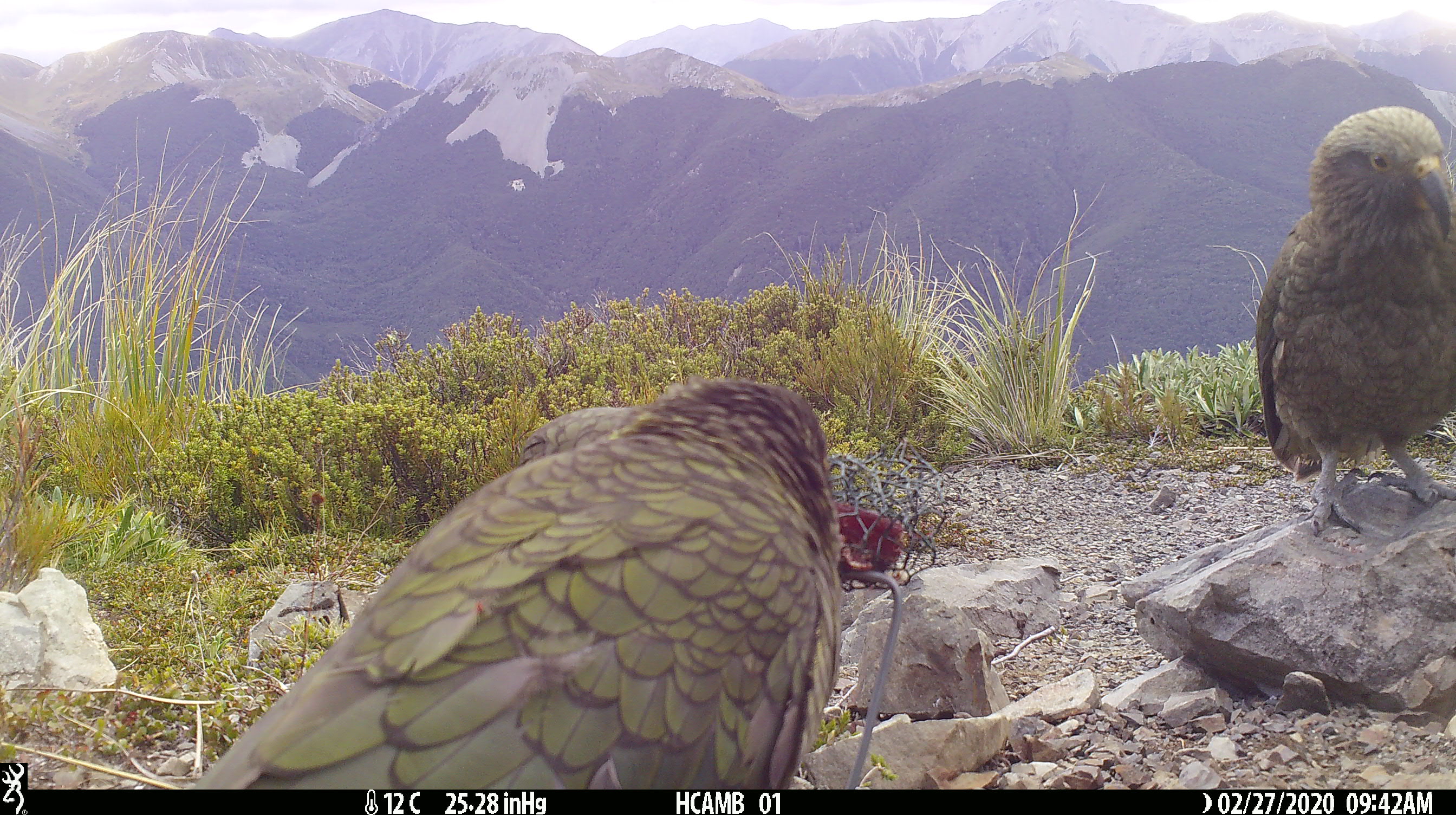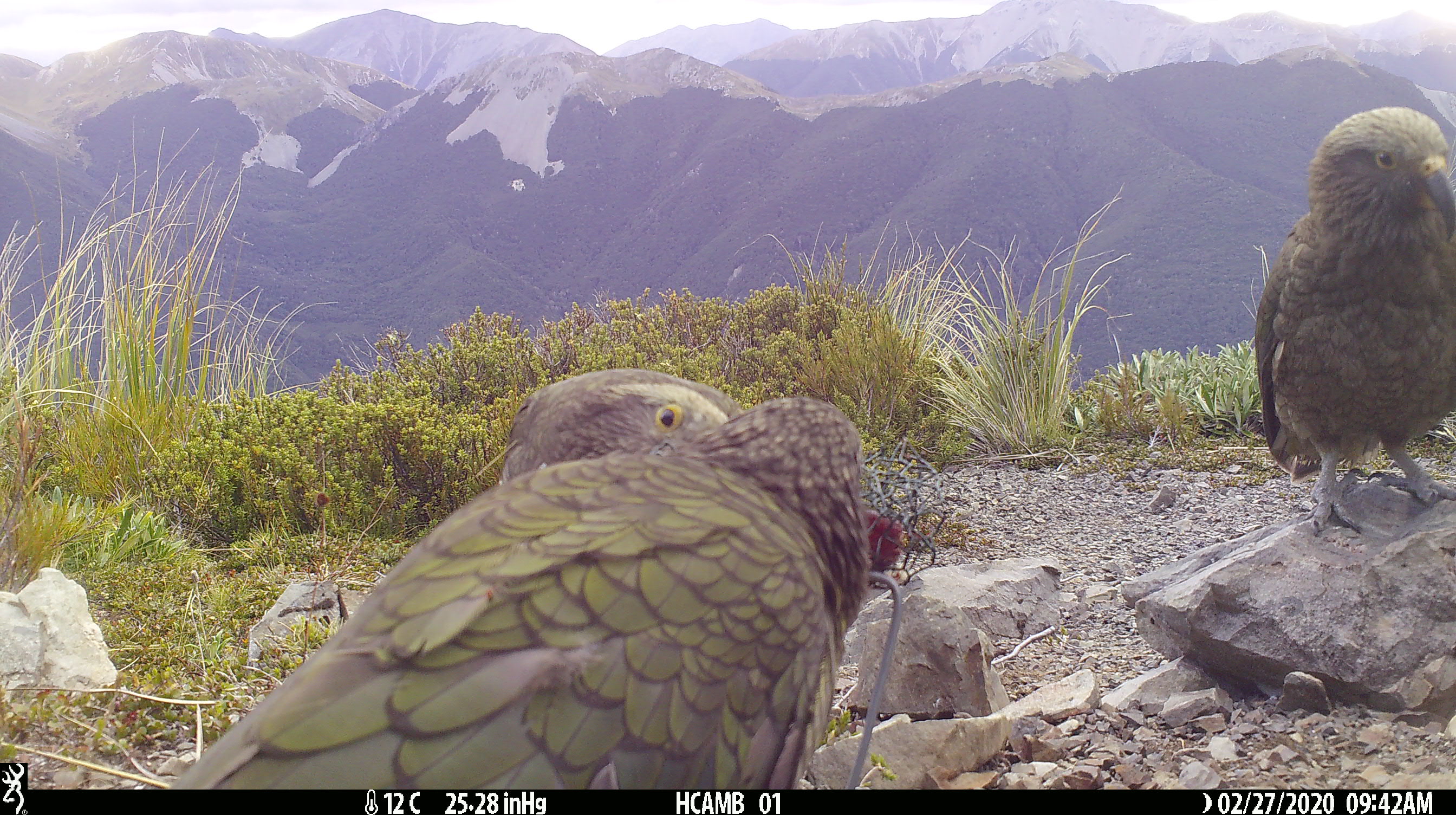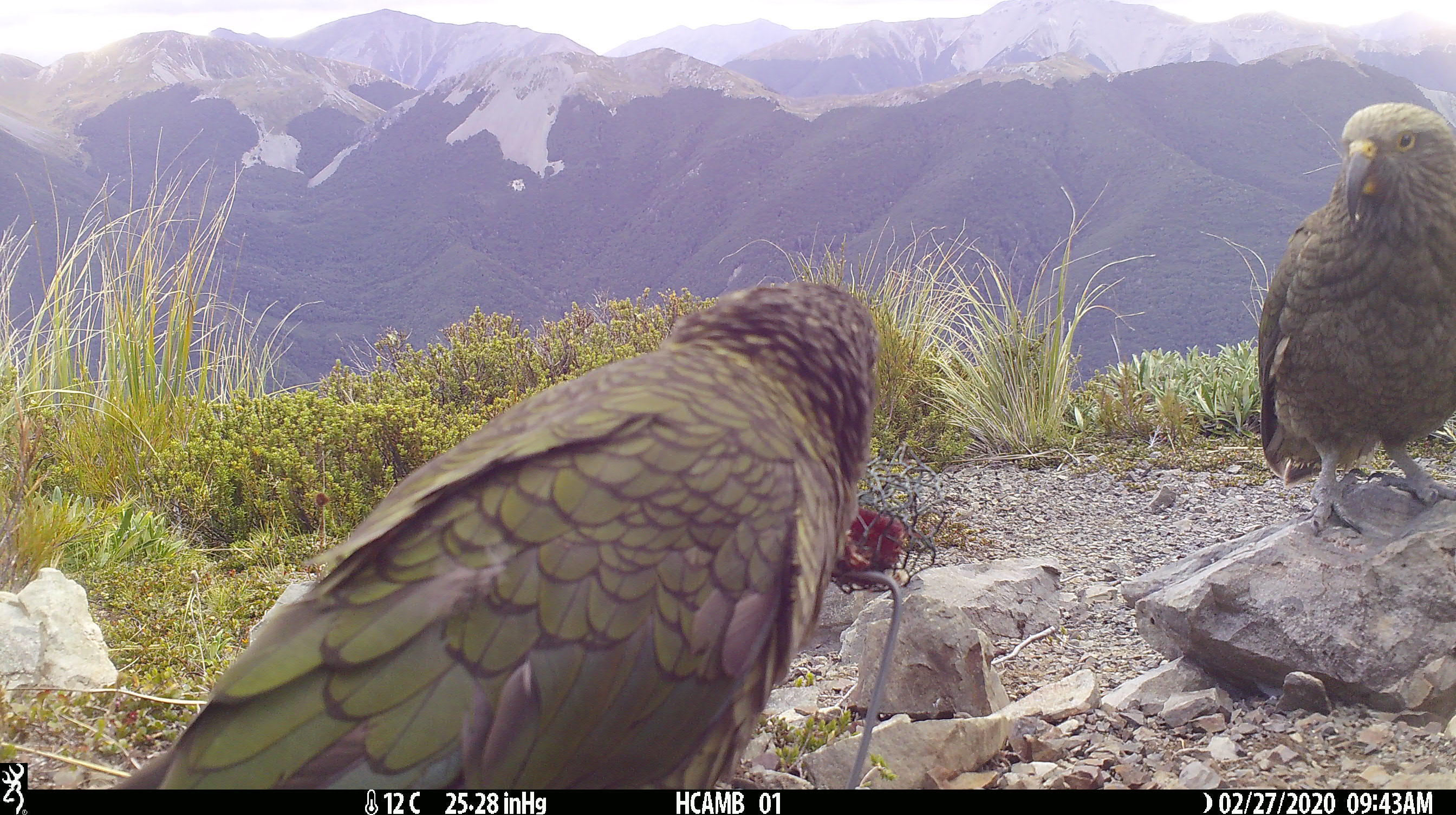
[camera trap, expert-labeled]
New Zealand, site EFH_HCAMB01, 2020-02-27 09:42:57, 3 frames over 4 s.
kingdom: Animalia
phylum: Chordata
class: Aves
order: Psittaciformes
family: Strigopidae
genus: Nestor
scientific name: Nestor notabilis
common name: kea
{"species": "kea (Nestor notabilis)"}